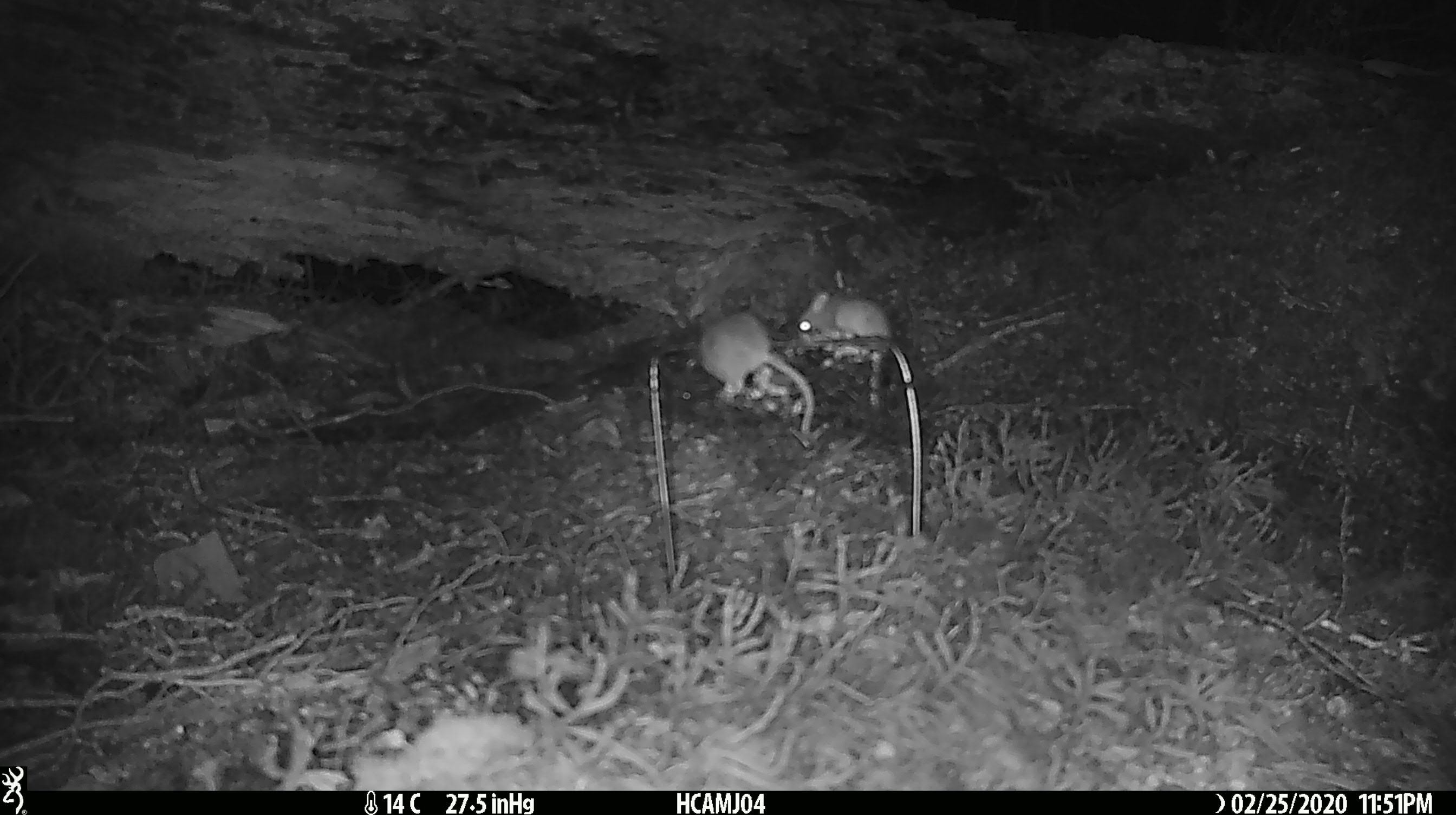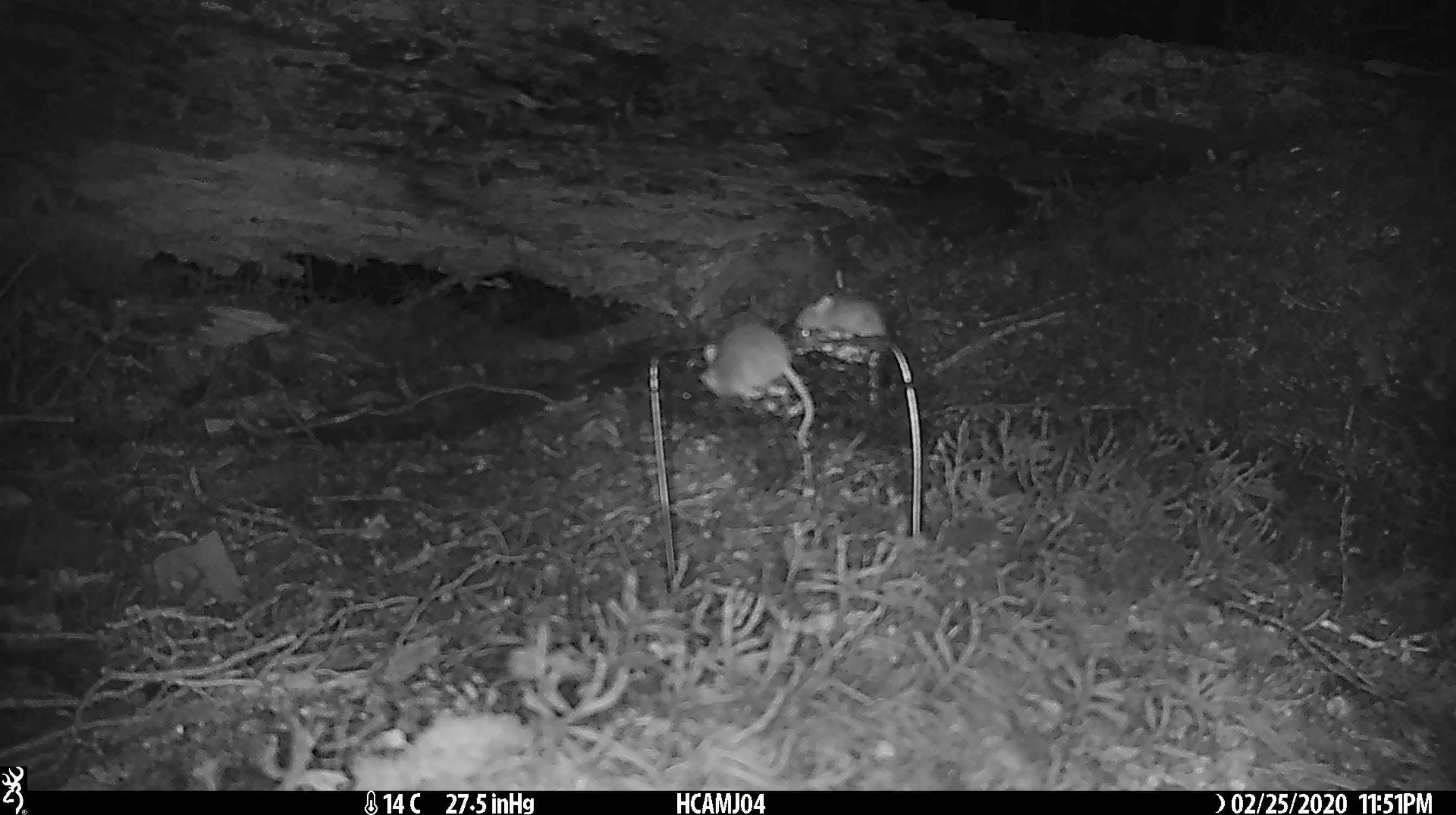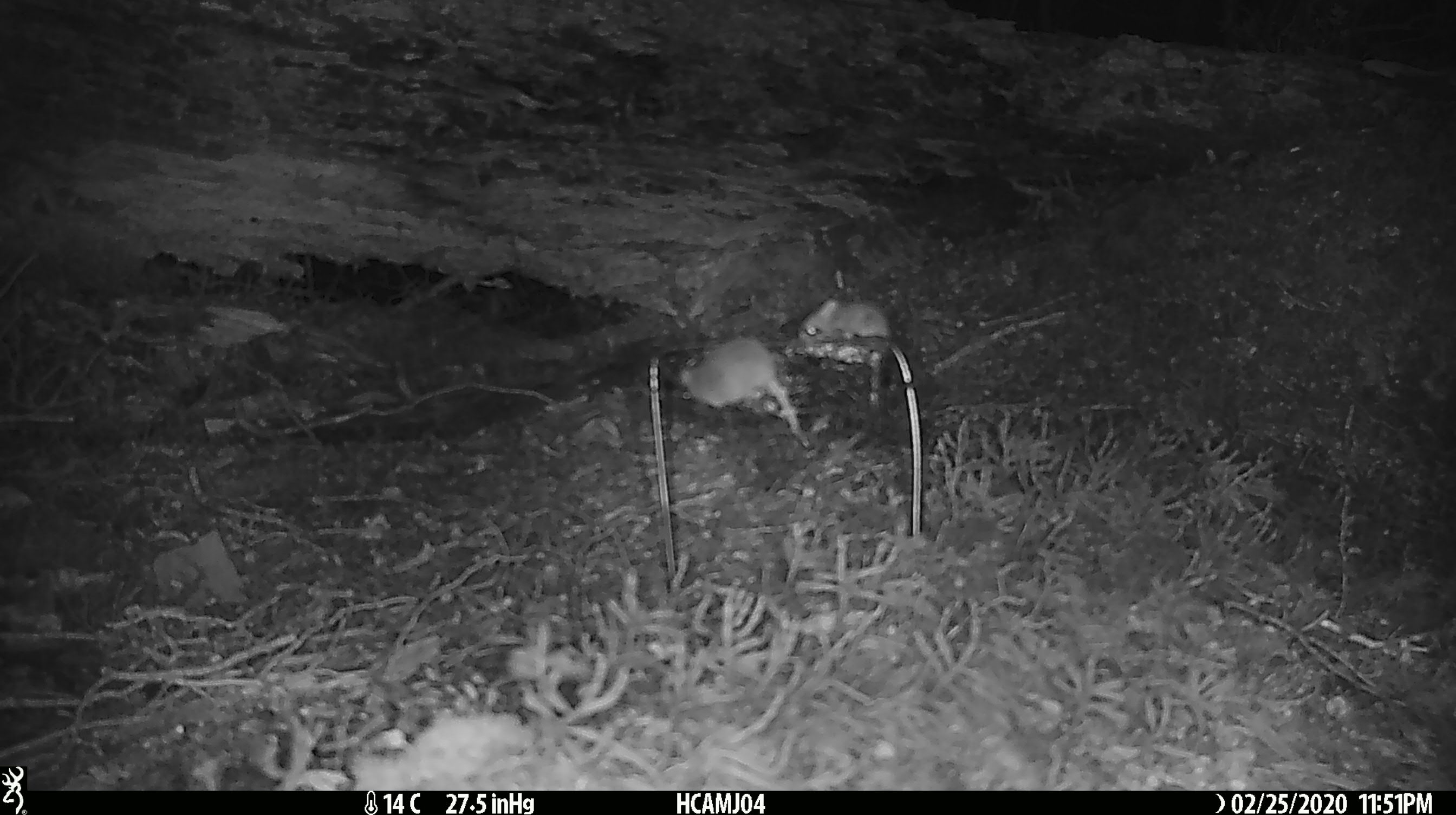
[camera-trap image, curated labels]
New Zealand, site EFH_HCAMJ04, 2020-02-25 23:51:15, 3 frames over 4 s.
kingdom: Animalia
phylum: Chordata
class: Mammalia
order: Rodentia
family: Muridae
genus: Mus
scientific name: Mus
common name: mouse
Mouse (Mus).